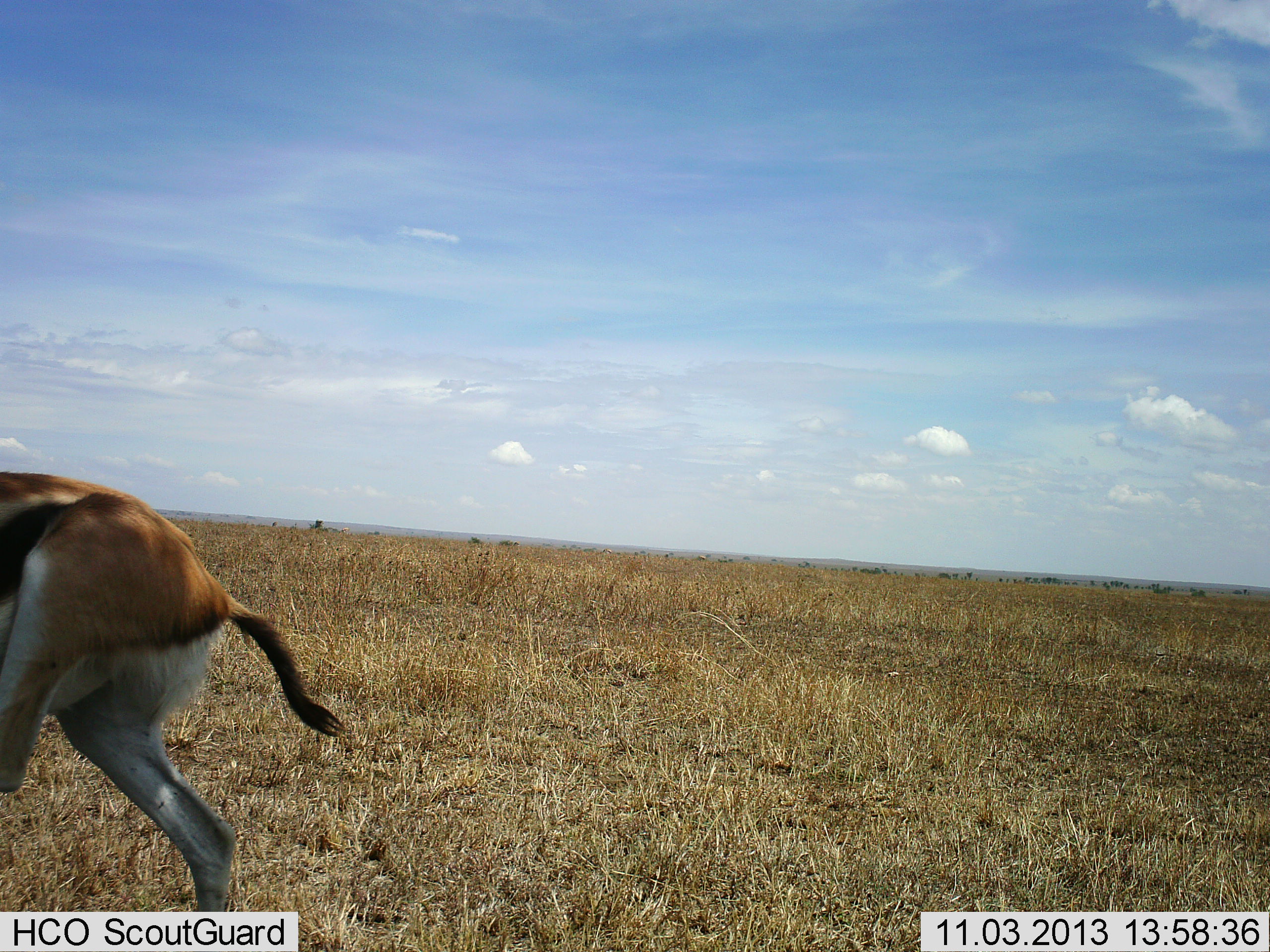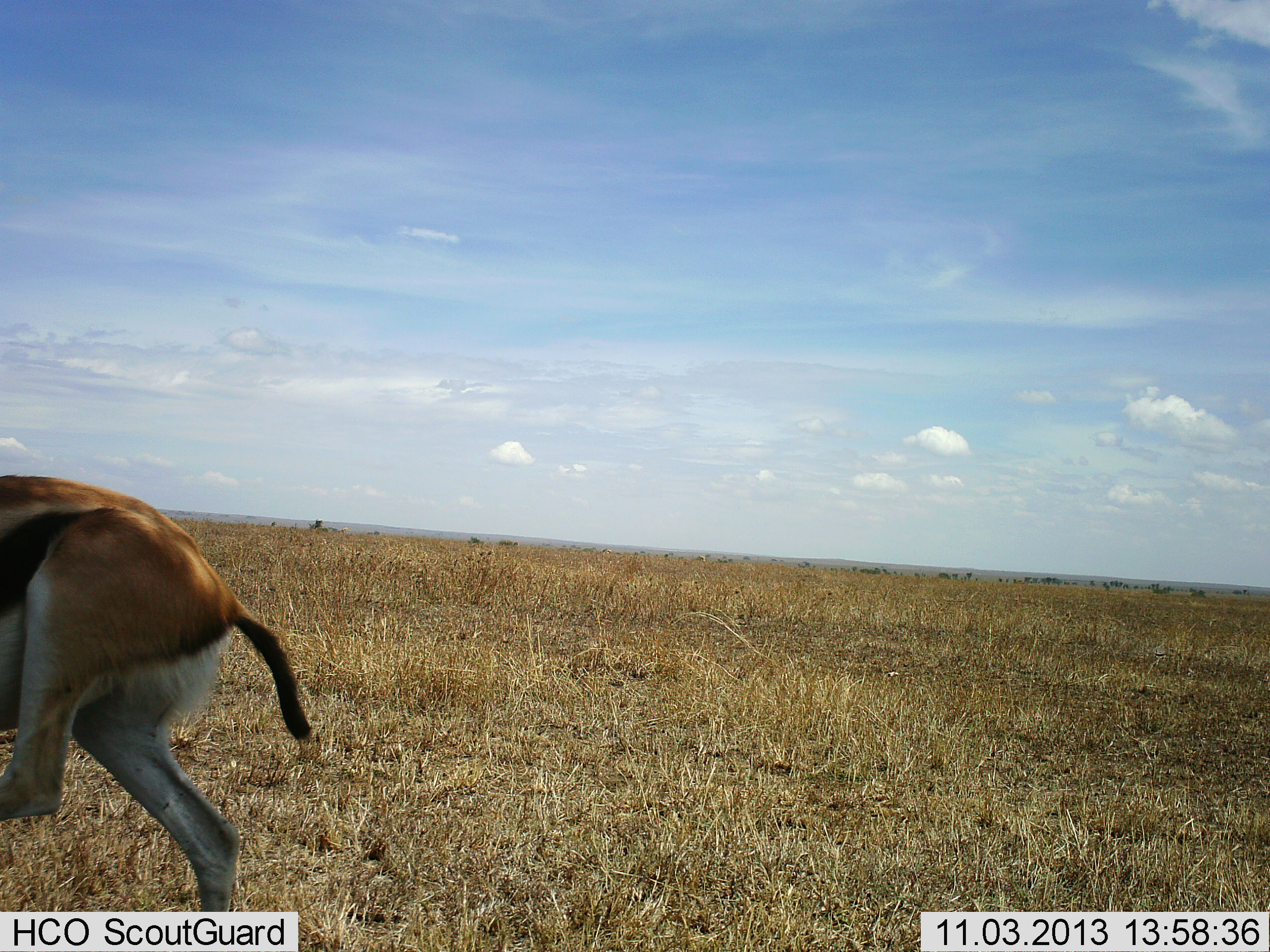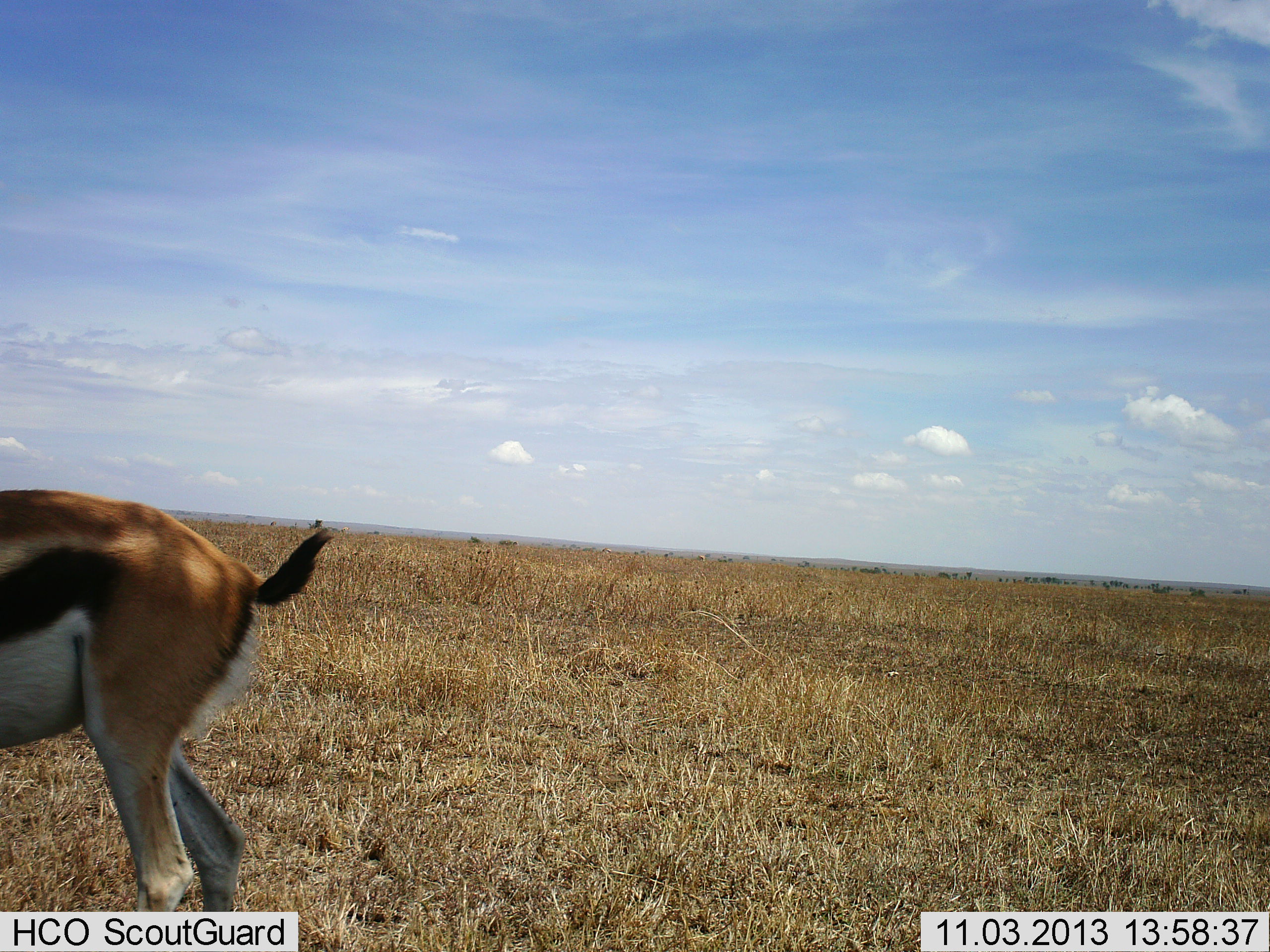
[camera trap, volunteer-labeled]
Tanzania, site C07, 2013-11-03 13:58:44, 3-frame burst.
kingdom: Animalia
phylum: Chordata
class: Mammalia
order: Artiodactyla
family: Bovidae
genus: Eudorcas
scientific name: Eudorcas thomsonii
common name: thomson's gazelle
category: gazellethomsons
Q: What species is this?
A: Gazellethomsons (thomson's gazelle) (Eudorcas thomsonii).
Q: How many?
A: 1.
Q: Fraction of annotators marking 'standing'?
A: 64%.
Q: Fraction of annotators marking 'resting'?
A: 2%.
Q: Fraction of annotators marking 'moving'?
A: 35%.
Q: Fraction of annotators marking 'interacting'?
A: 5%.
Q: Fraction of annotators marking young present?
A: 0%.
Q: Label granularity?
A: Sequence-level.